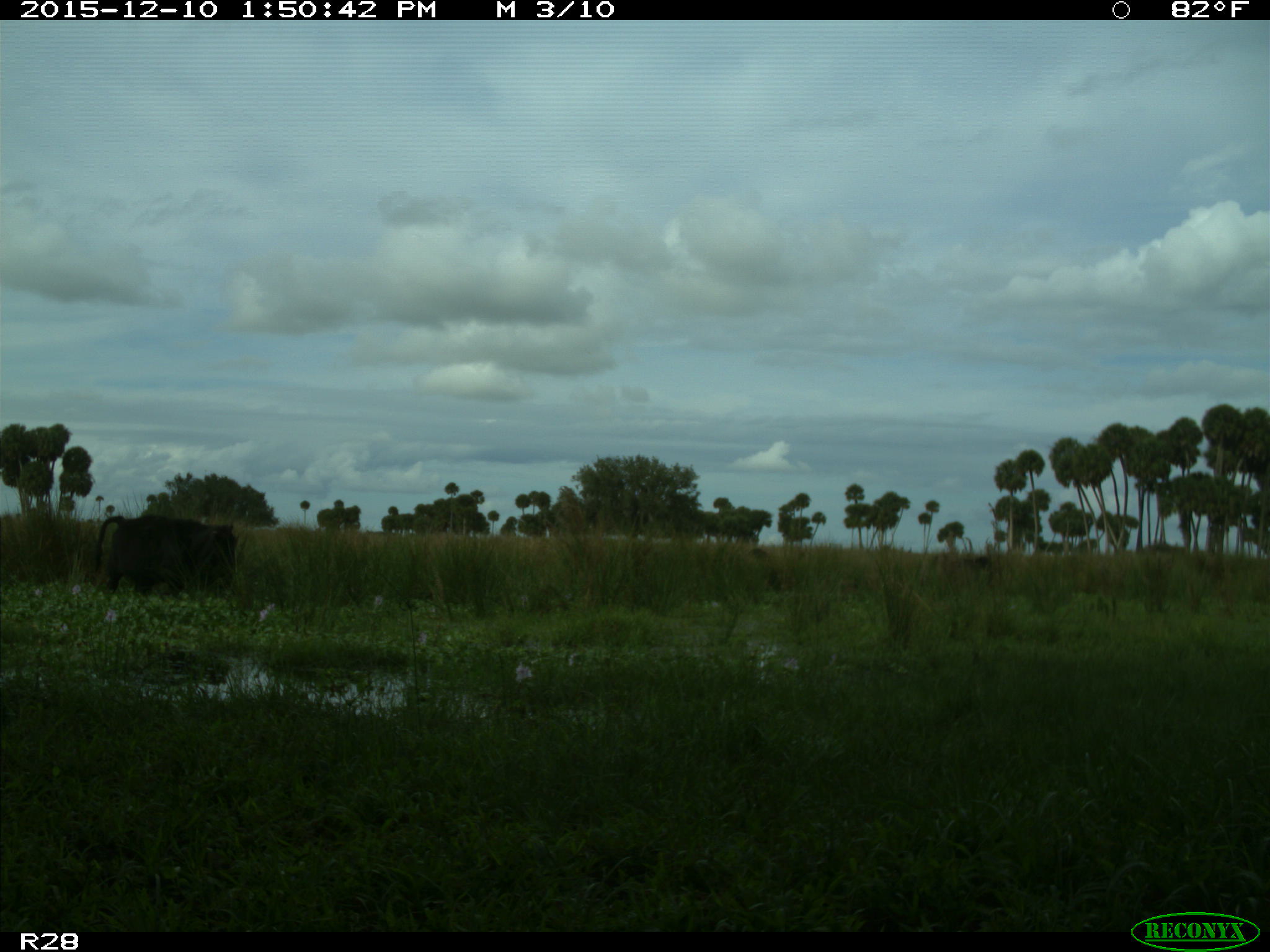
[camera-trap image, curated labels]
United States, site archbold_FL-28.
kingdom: Animalia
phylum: Chordata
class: Mammalia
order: Artiodactyla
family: Bovidae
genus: Bos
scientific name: Bos taurus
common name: domestic cow